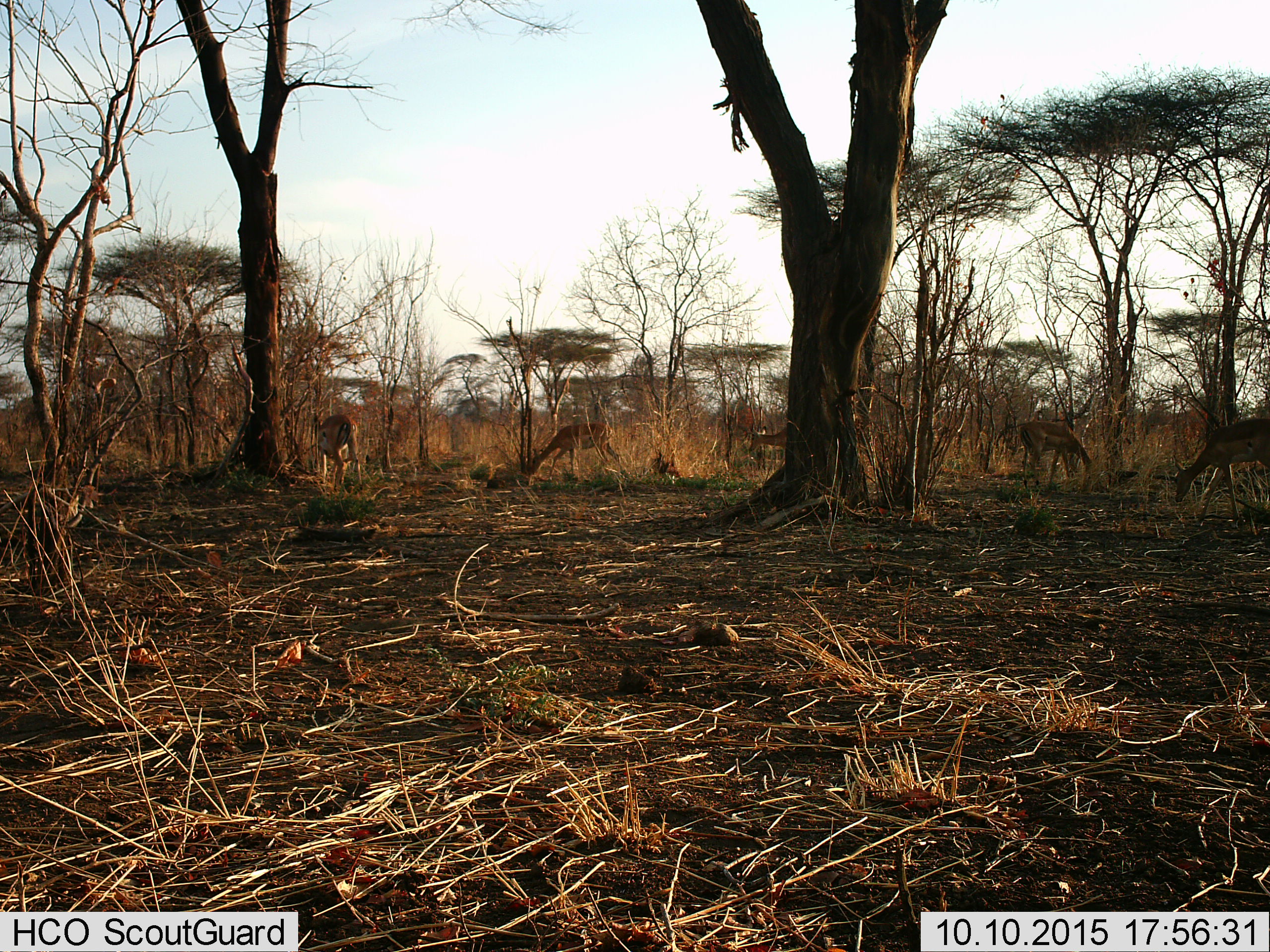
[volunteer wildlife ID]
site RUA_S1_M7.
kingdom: Animalia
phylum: Chordata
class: Mammalia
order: Artiodactyla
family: Bovidae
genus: Aepyceros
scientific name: Aepyceros melampus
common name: impala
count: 5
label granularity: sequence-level